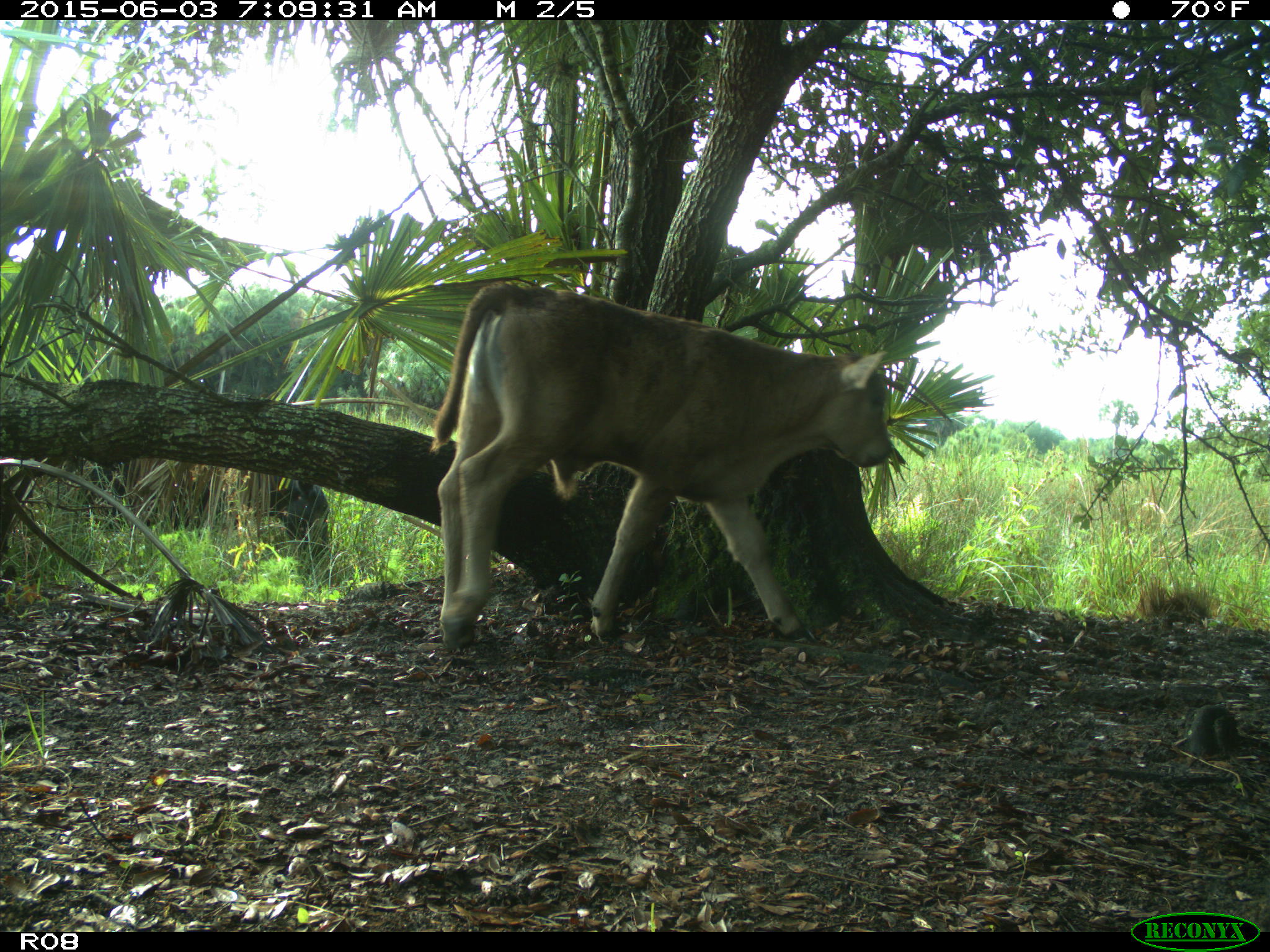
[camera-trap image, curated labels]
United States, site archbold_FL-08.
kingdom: Animalia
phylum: Chordata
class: Mammalia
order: Artiodactyla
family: Bovidae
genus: Bos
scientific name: Bos taurus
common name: domestic cow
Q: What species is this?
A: Bos taurus (domestic cow).